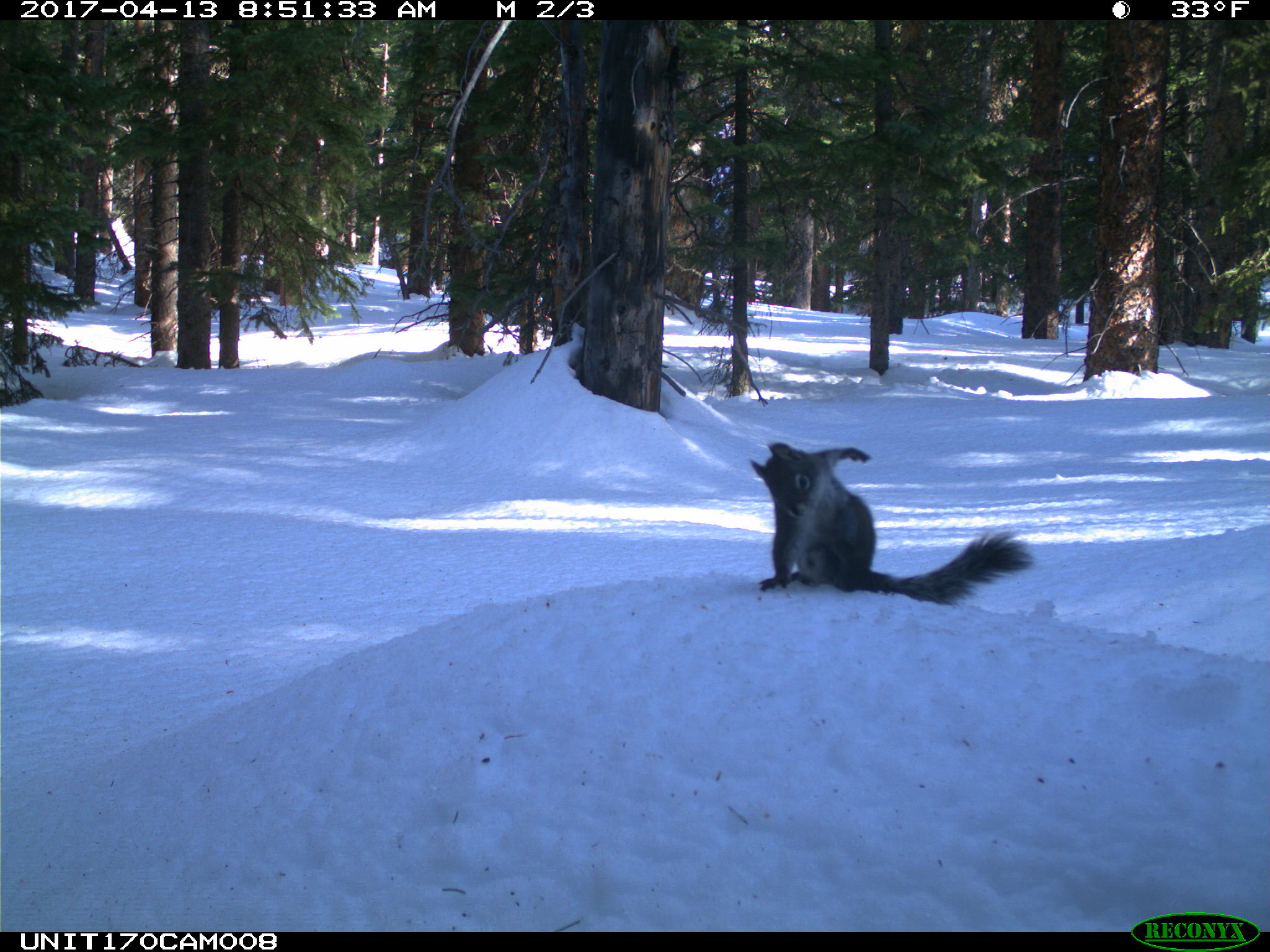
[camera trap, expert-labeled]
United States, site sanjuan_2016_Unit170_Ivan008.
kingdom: Animalia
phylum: Chordata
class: Mammalia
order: Rodentia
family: Sciuridae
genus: Tamiasciurus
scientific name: Tamiasciurus hudsonicus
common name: american red squirrel